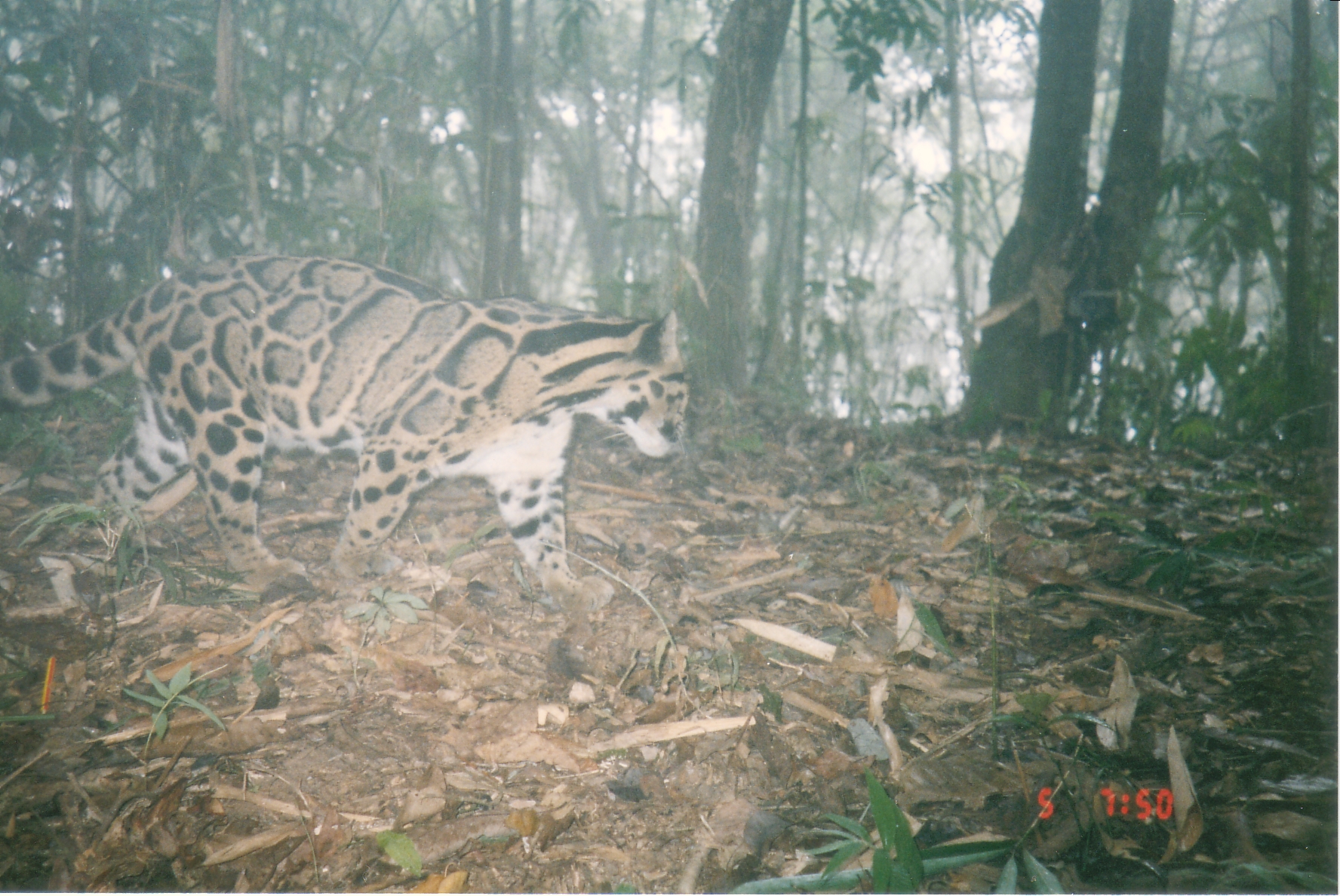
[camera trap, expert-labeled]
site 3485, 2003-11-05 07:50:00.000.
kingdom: Animalia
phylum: Chordata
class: Mammalia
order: Carnivora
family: Felidae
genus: Neofelis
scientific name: Neofelis nebulosa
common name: mainland clouded leopard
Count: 1.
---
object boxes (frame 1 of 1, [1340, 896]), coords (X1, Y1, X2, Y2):
neofelis nebulosa: (1, 256, 689, 613)